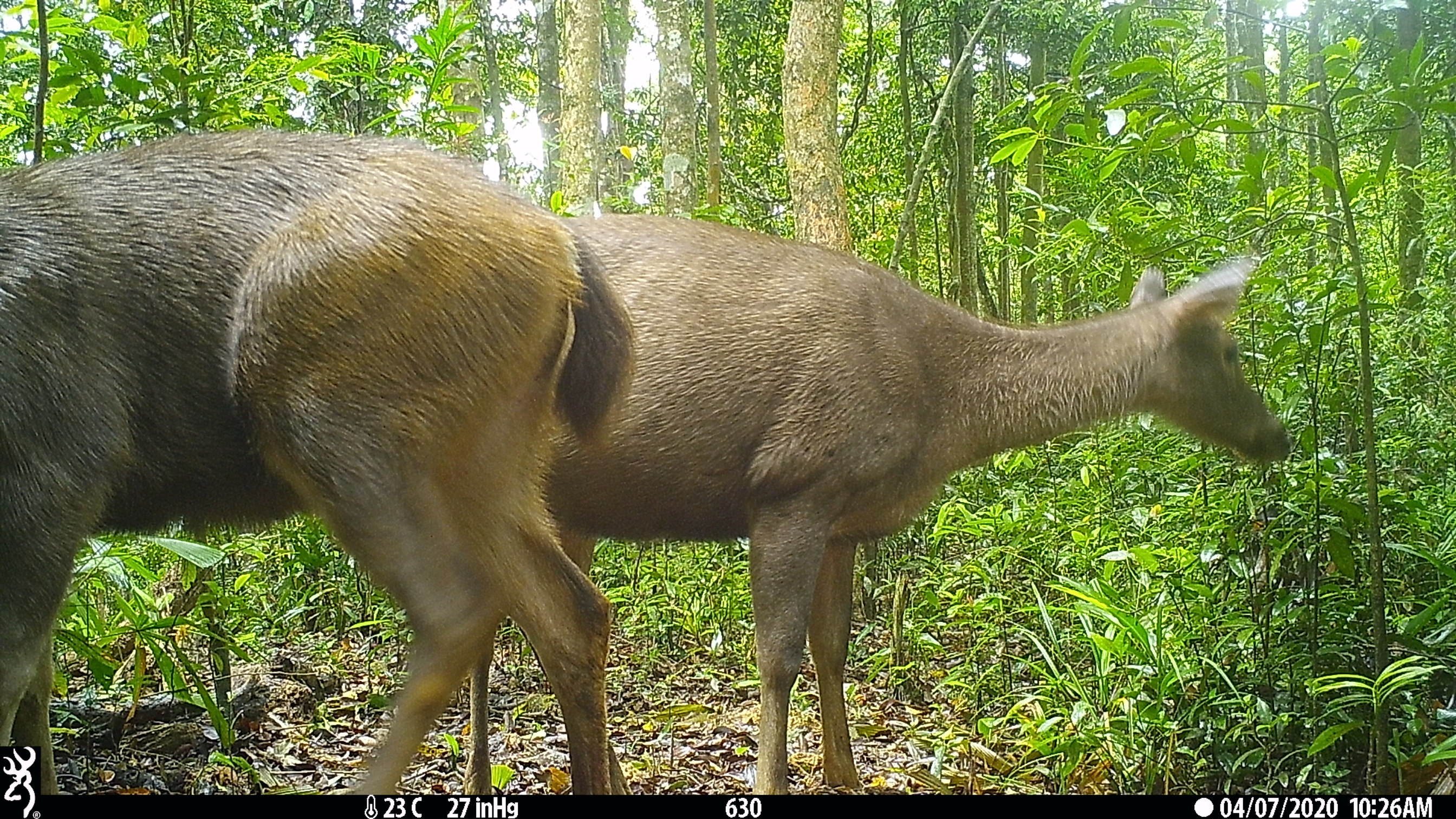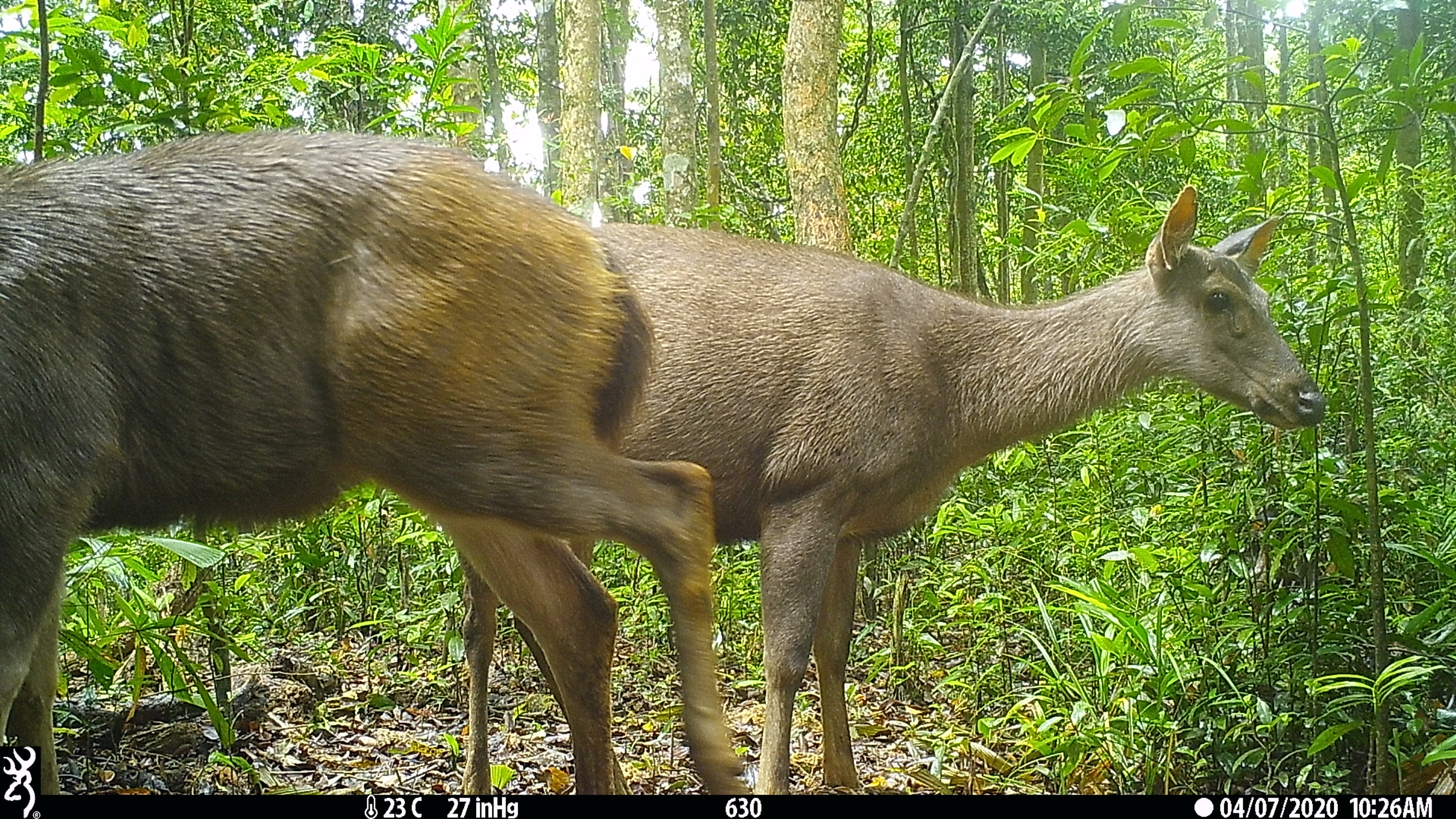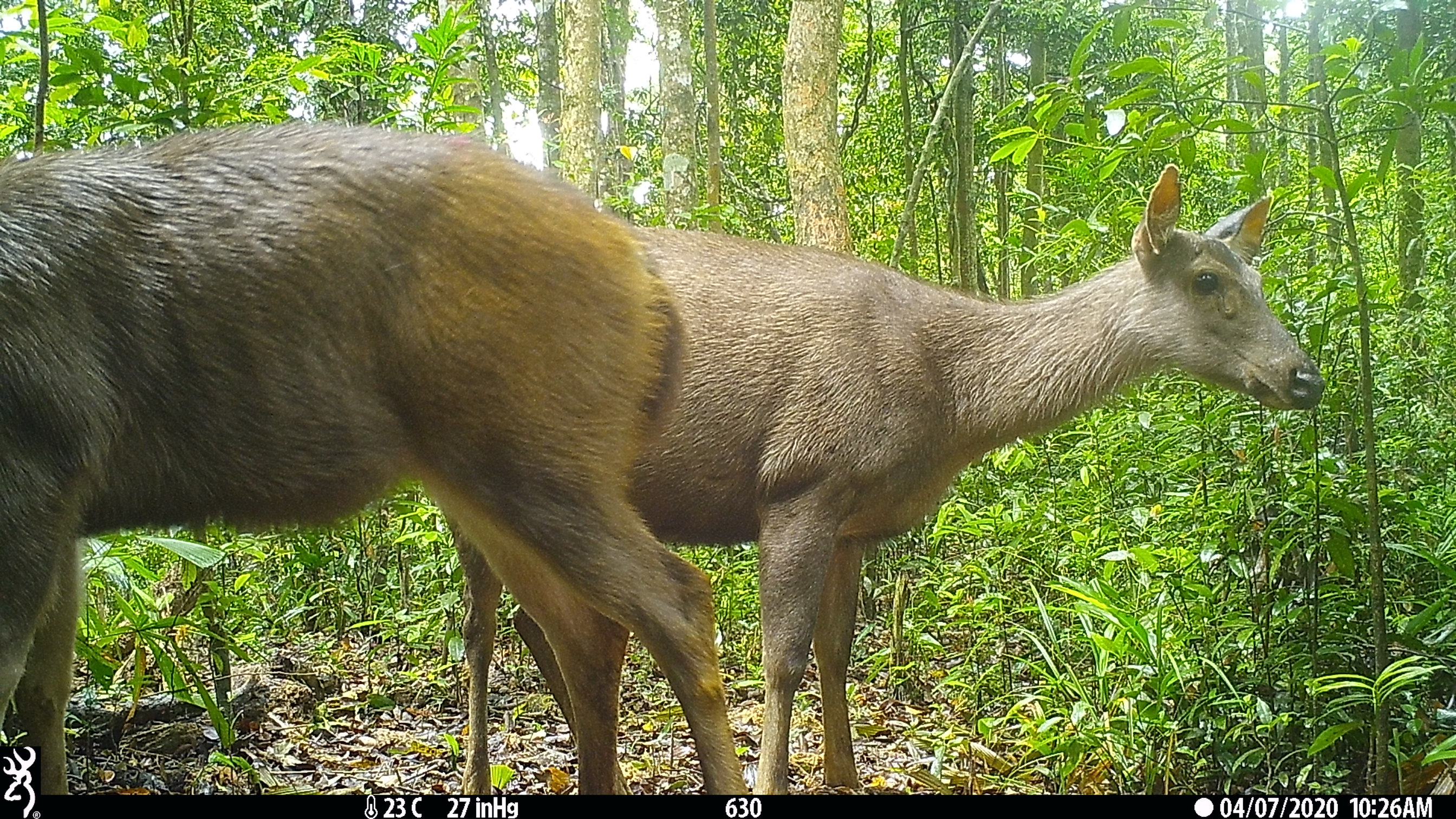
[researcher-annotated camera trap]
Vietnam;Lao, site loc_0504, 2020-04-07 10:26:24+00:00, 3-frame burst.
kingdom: Animalia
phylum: Chordata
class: Mammalia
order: Artiodactyla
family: Cervidae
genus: Rusa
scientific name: Rusa unicolor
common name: sambar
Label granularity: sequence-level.